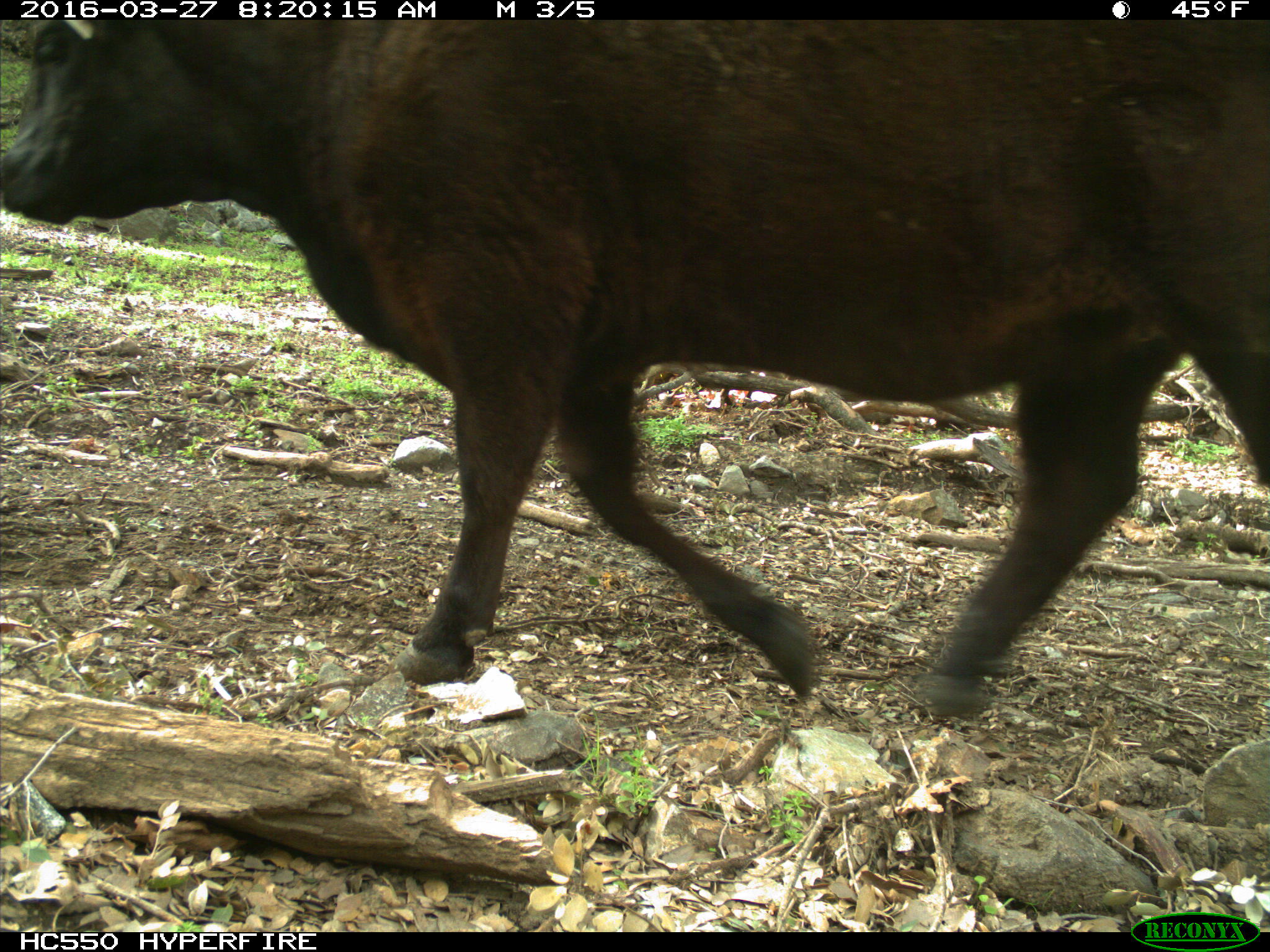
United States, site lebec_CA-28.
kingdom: Animalia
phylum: Chordata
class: Mammalia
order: Artiodactyla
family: Bovidae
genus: Bos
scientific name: Bos taurus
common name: domestic cow